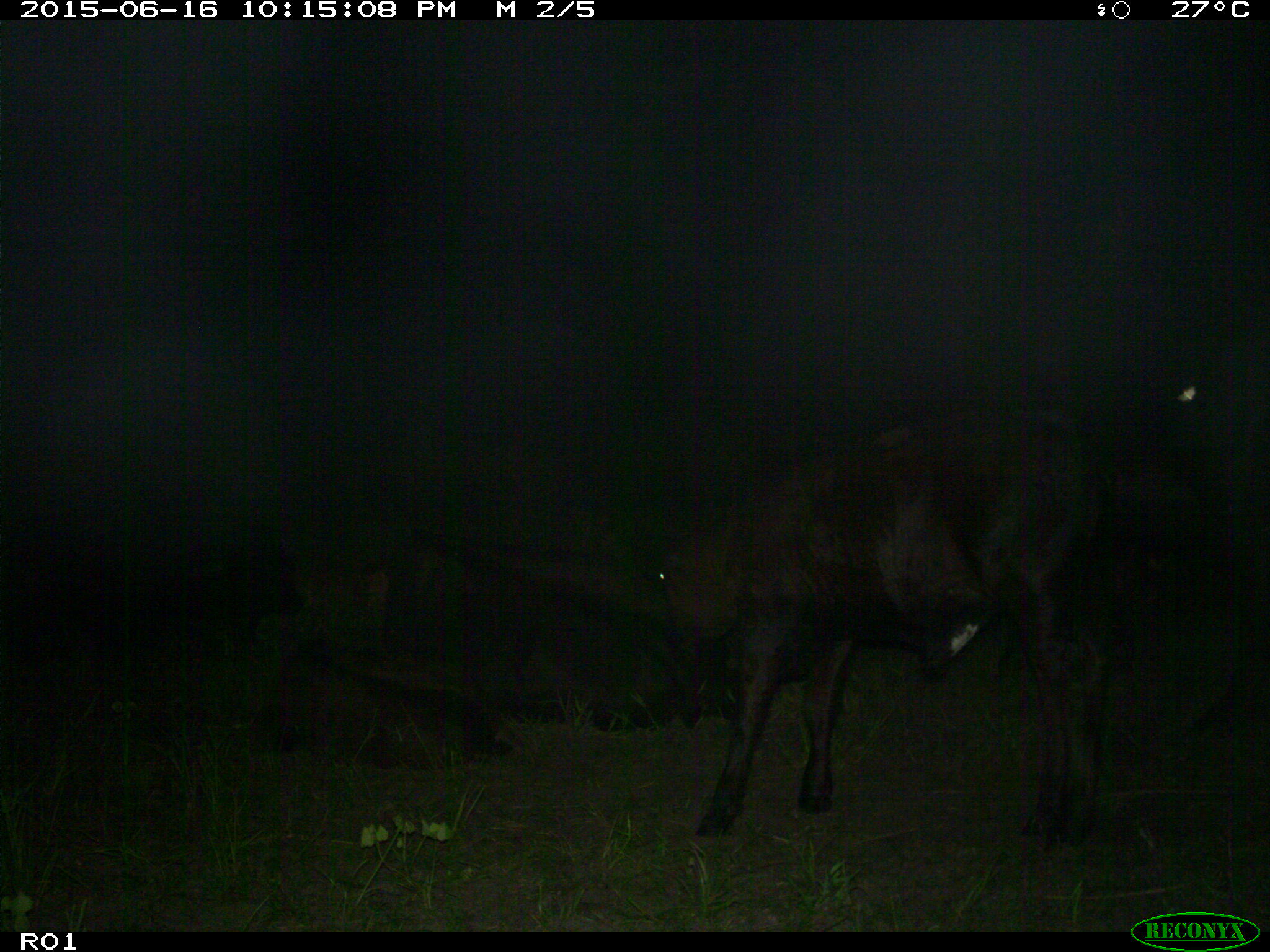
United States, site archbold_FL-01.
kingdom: Animalia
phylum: Chordata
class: Mammalia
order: Artiodactyla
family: Bovidae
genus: Bos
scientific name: Bos taurus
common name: domestic cow